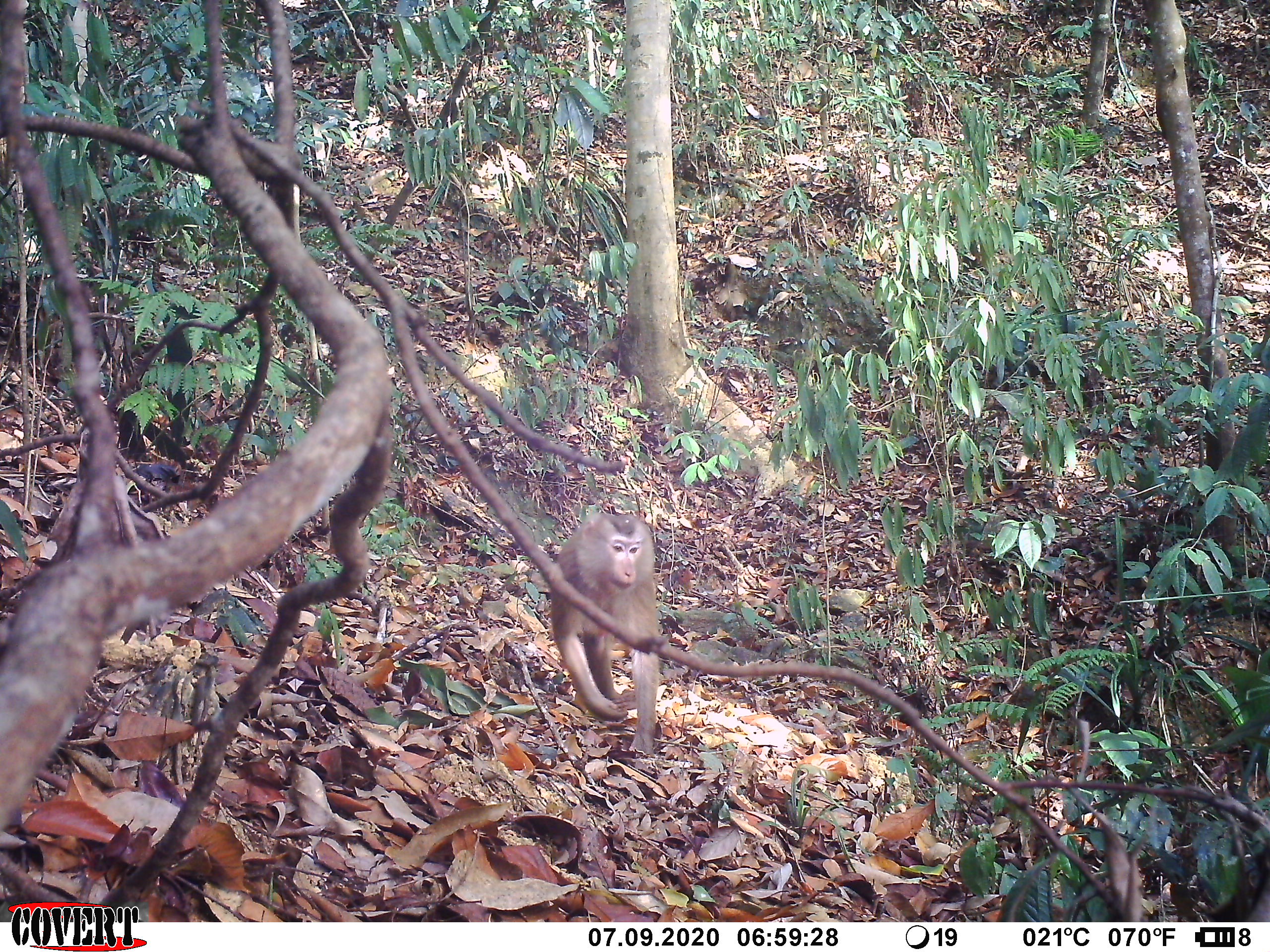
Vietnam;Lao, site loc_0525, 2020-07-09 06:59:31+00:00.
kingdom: Animalia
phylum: Chordata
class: Mammalia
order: Primates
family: Cercopithecidae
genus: Macaca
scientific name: Macaca nemestrina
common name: pig-tailed macaque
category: pig tailed macaque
Pig tailed macaque (pig-tailed macaque) (Macaca nemestrina). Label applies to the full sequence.